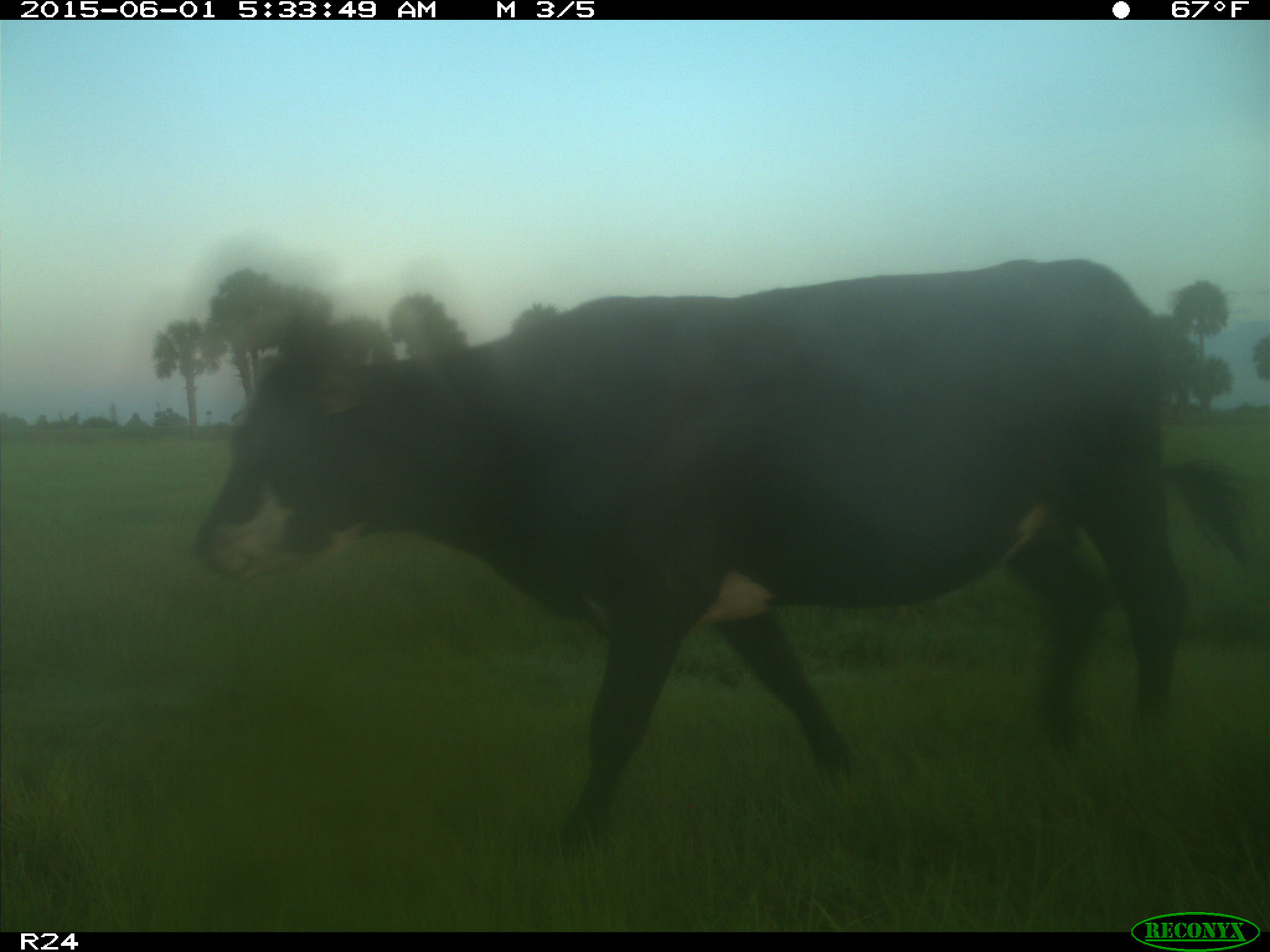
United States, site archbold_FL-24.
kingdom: Animalia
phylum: Chordata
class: Mammalia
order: Artiodactyla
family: Bovidae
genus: Bos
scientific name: Bos taurus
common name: domestic cow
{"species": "Bos taurus (domestic cow)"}